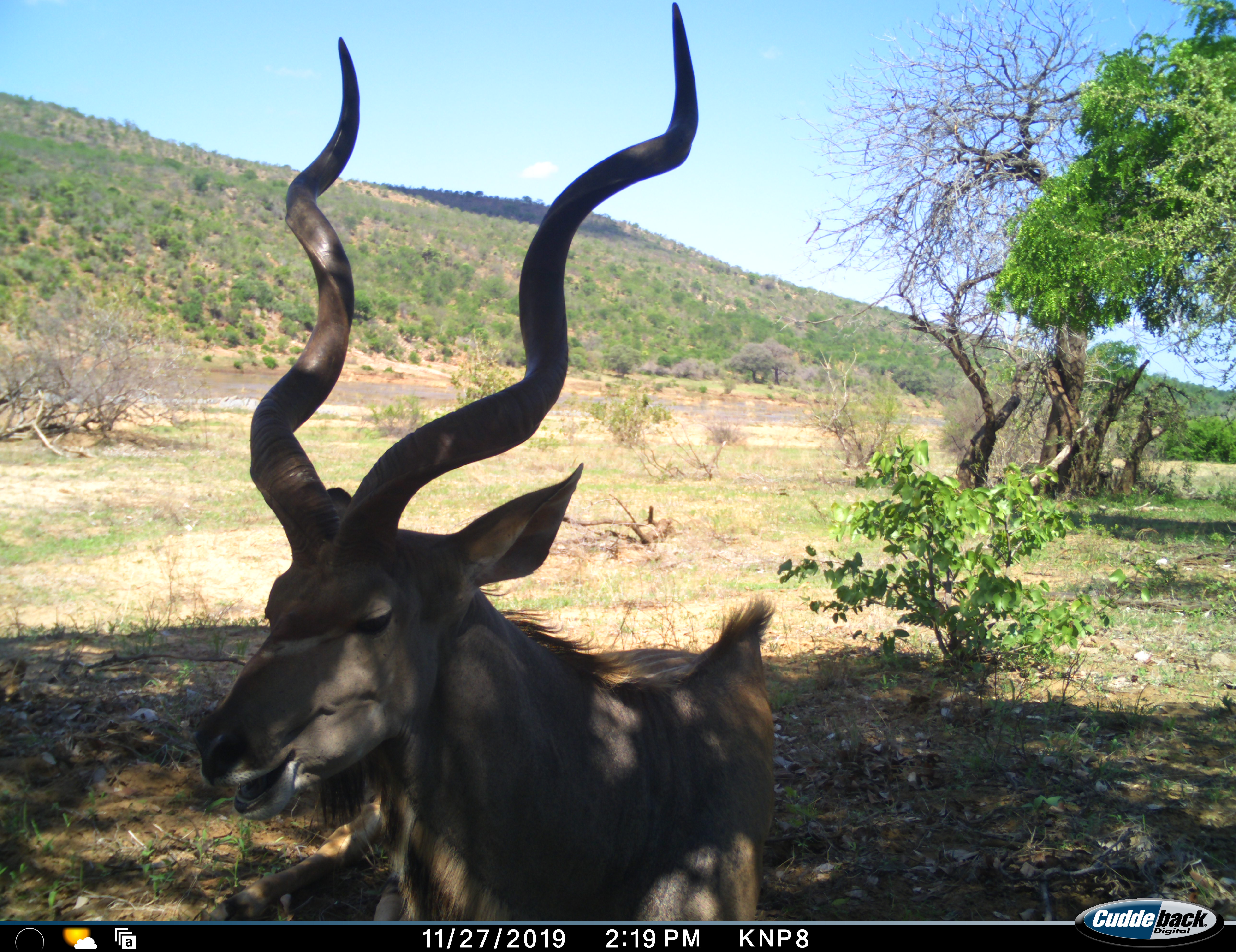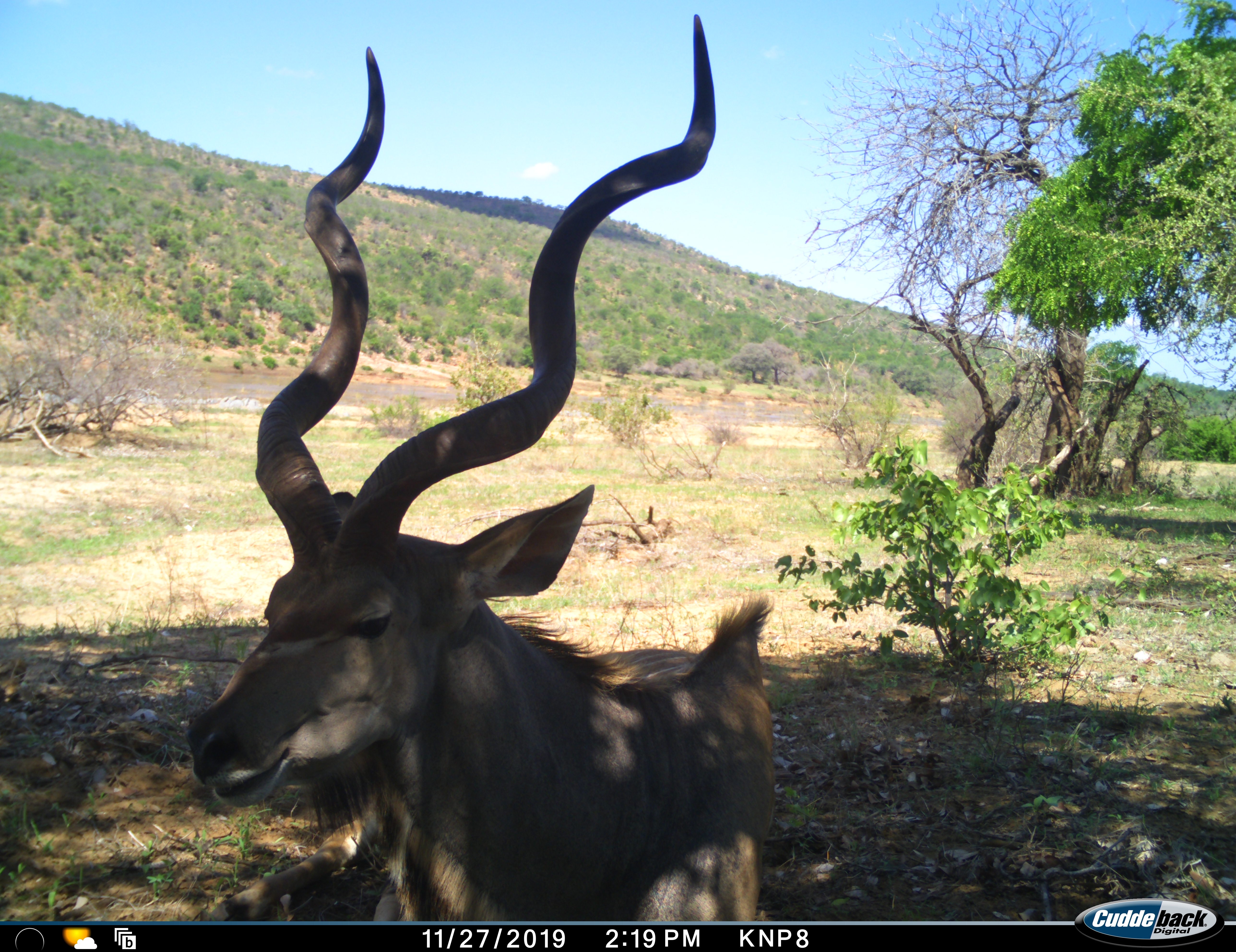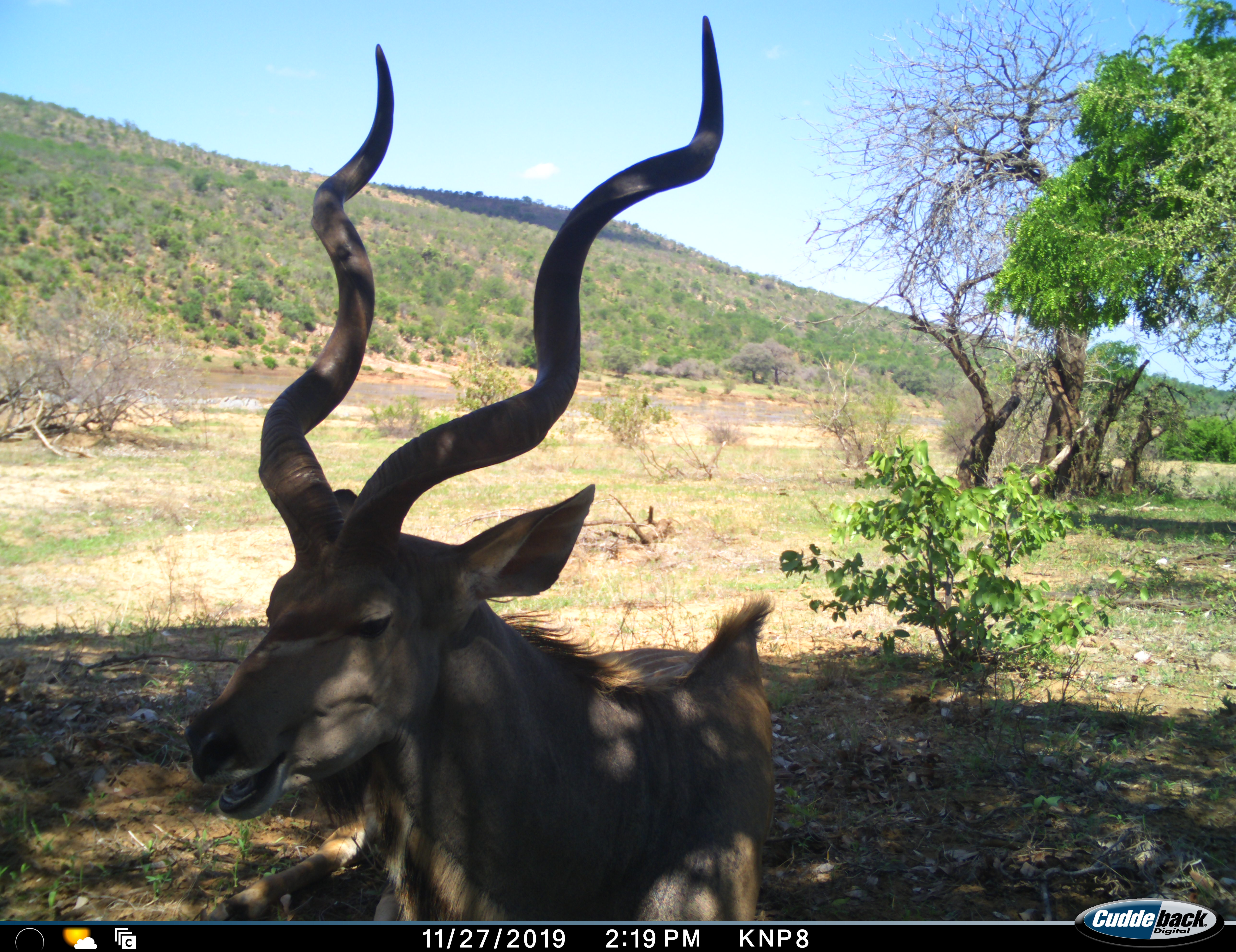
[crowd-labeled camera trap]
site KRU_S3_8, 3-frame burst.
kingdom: Animalia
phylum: Chordata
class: Mammalia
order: Artiodactyla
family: Bovidae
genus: Tragelaphus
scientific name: Tragelaphus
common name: kudu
Kudu (Tragelaphus), count 1. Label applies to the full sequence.